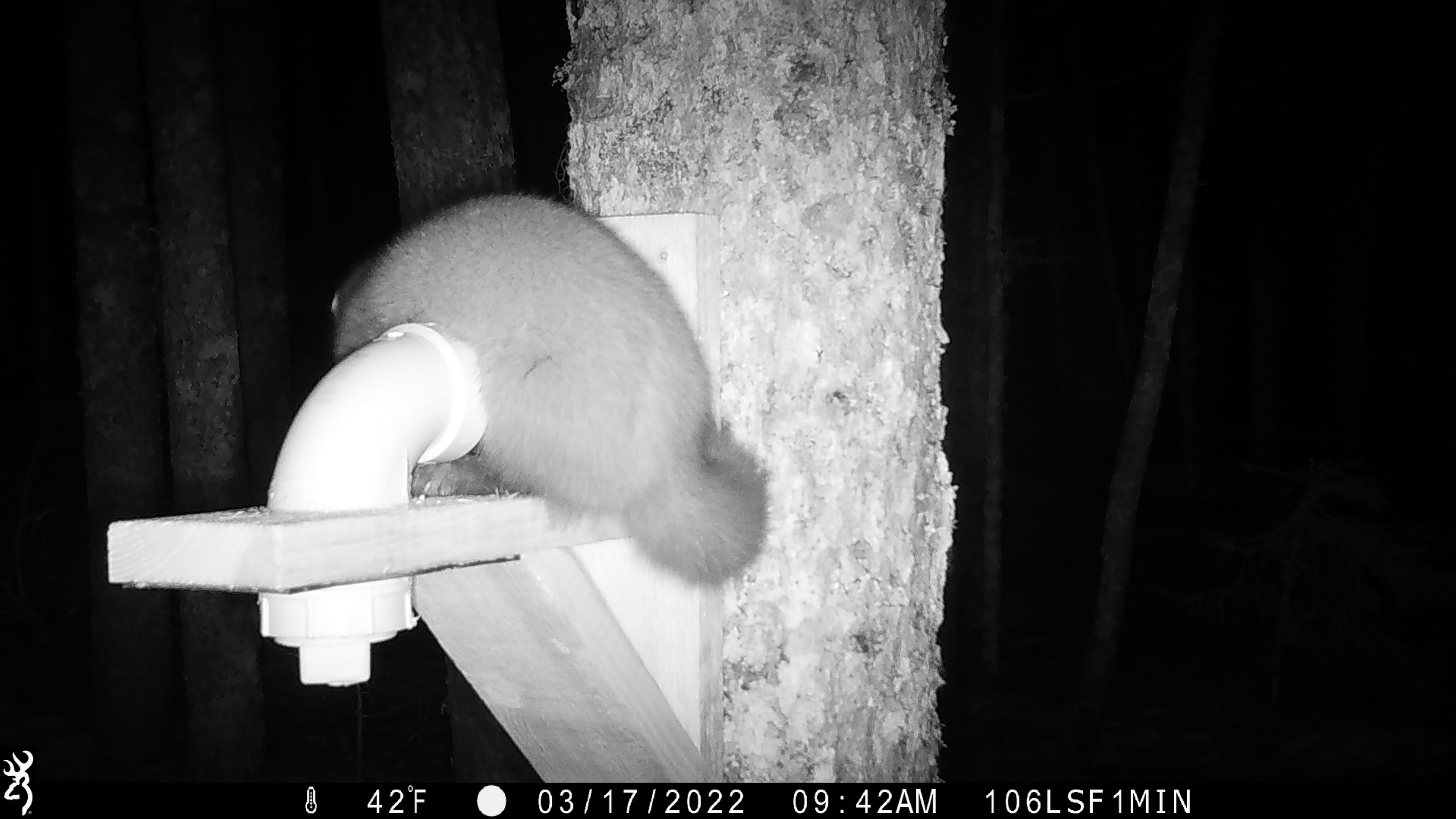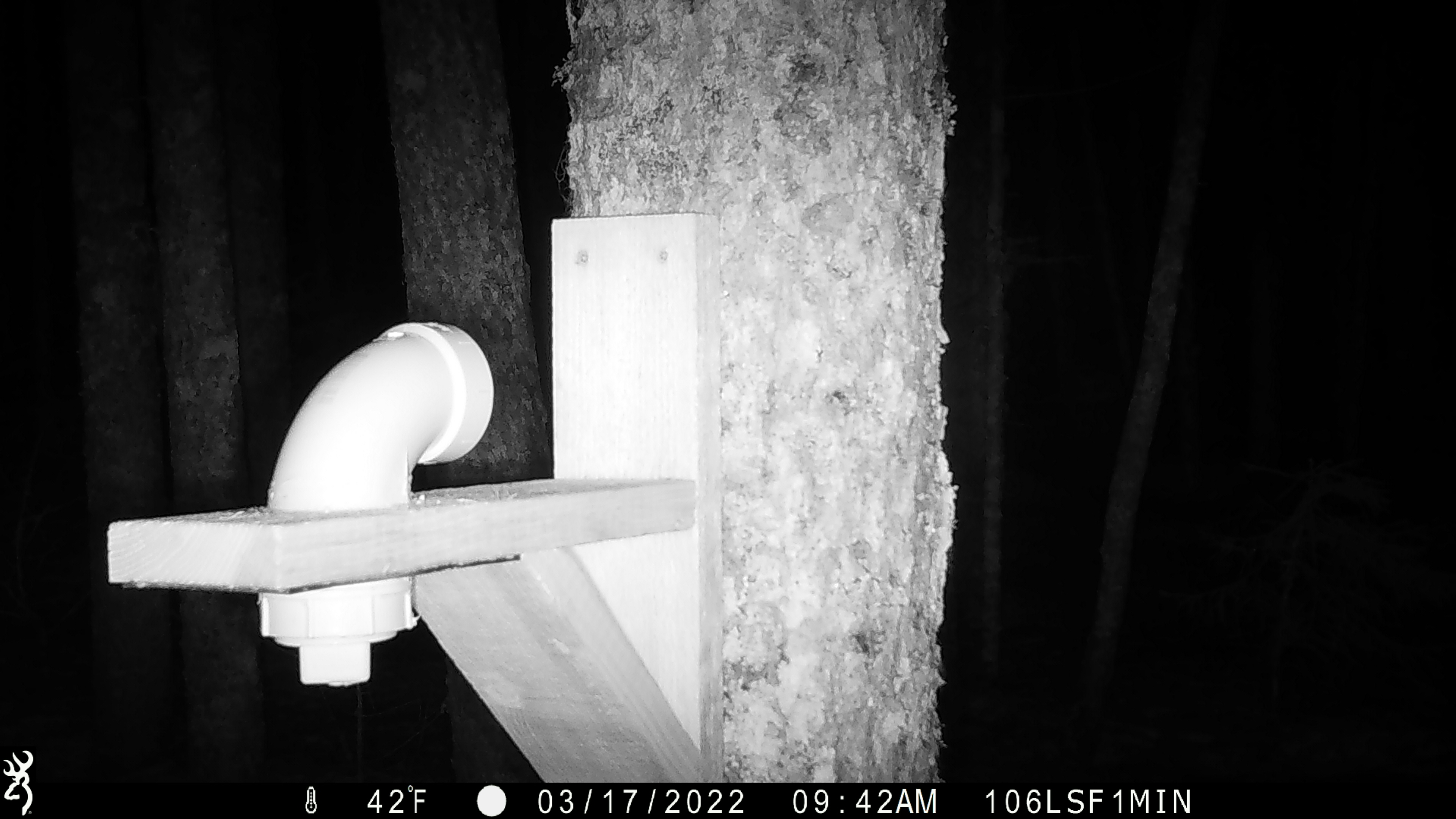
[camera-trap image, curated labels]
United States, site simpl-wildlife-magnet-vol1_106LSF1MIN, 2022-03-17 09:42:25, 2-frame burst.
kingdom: Animalia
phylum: Chordata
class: Mammalia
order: Carnivora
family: Mustelidae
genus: Martes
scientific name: Martes americana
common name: american marten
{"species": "american marten (Martes americana)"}